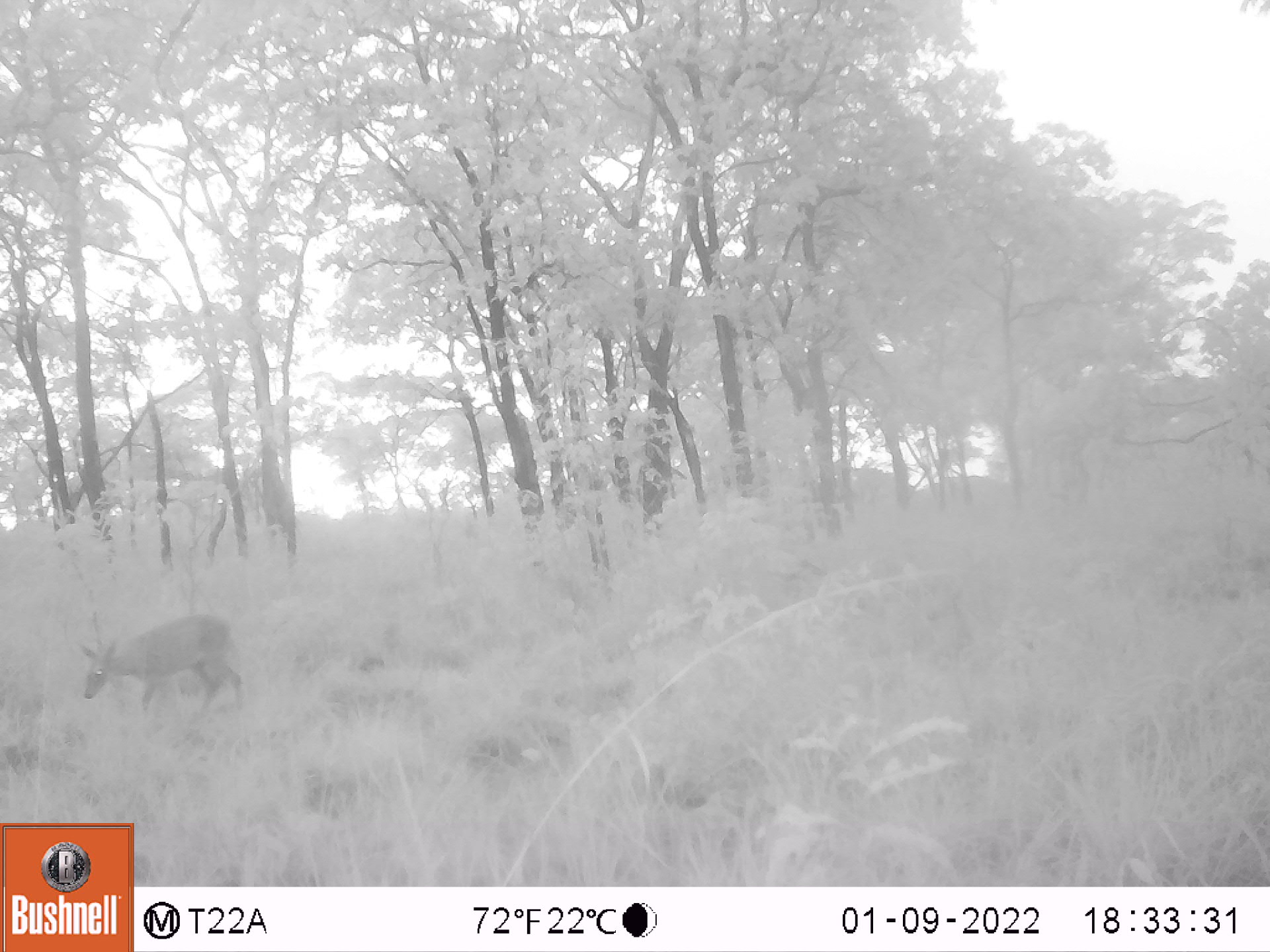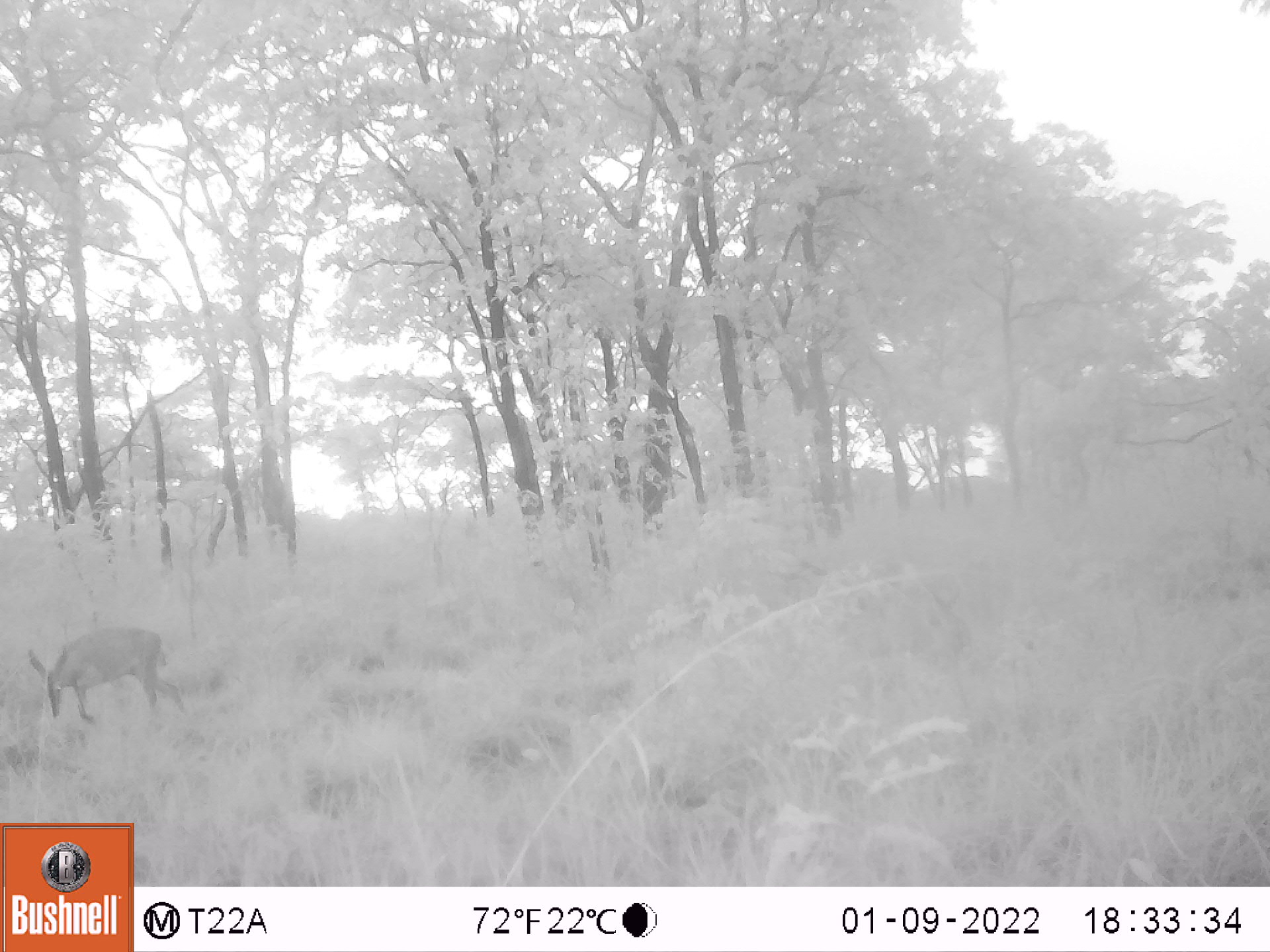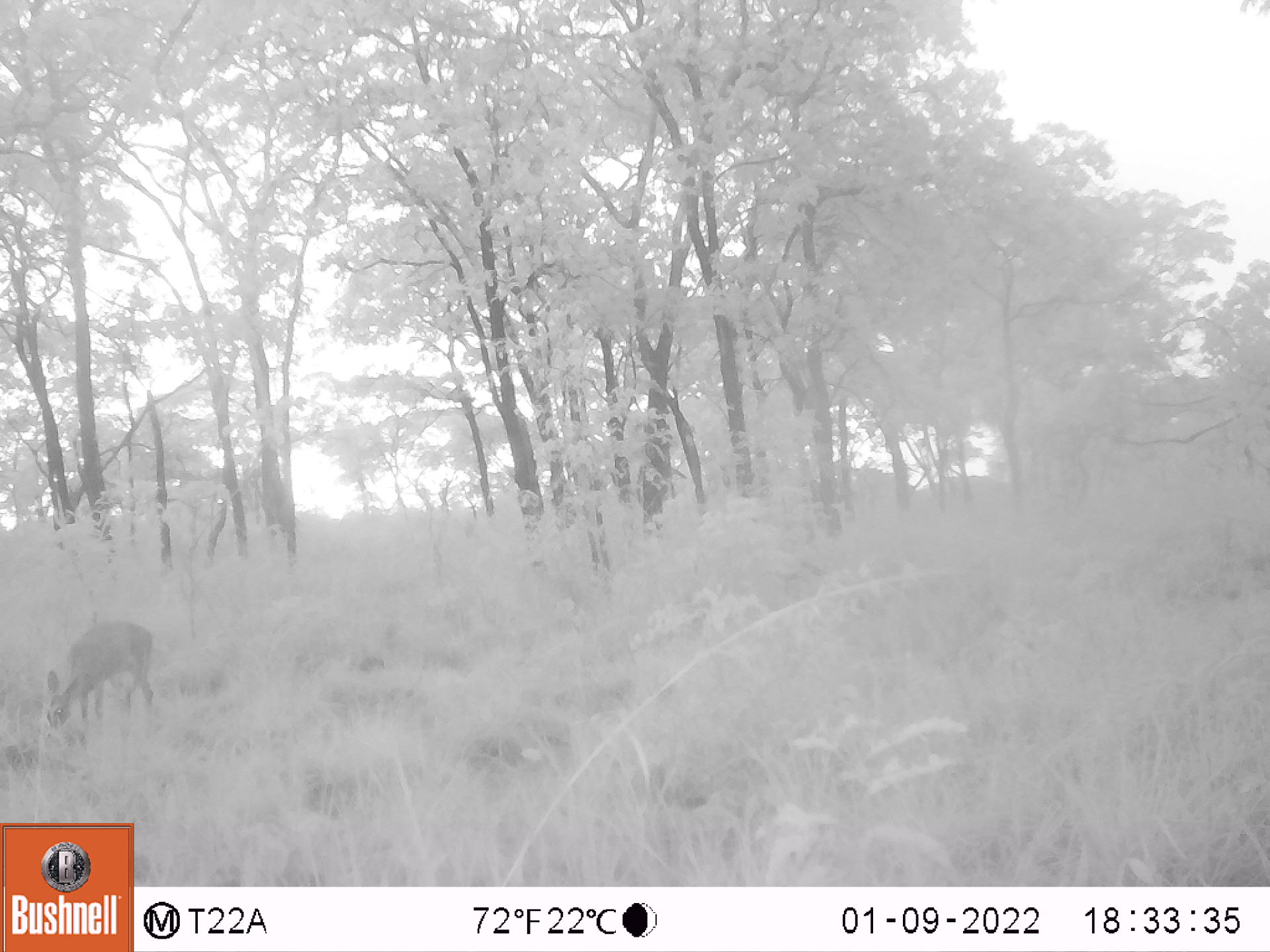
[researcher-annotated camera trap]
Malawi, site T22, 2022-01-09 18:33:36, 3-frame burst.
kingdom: Animalia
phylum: Chordata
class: Mammalia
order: Artiodactyla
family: Bovidae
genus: Sylvicapra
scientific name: Sylvicapra grimmia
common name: common duiker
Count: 1.